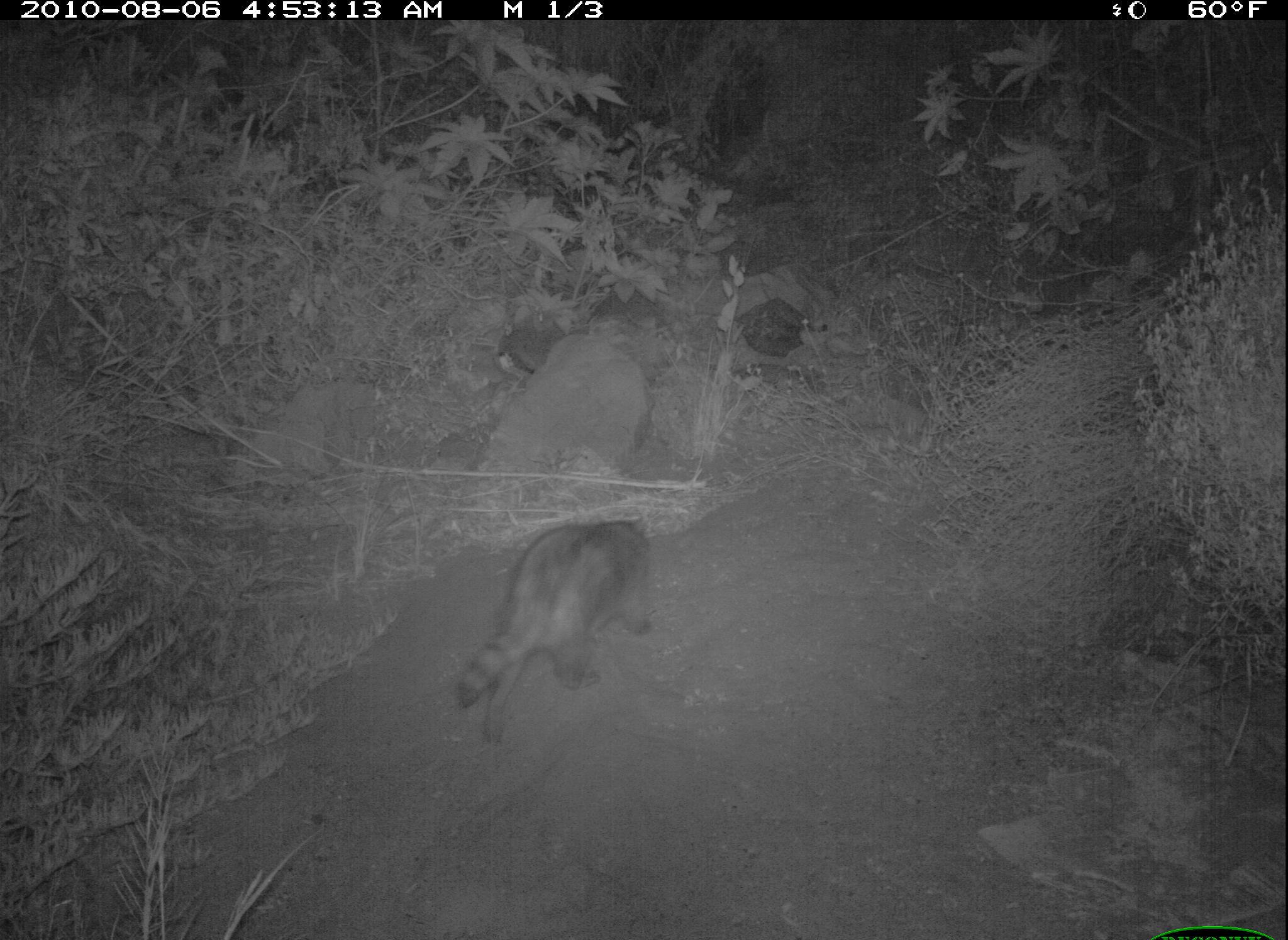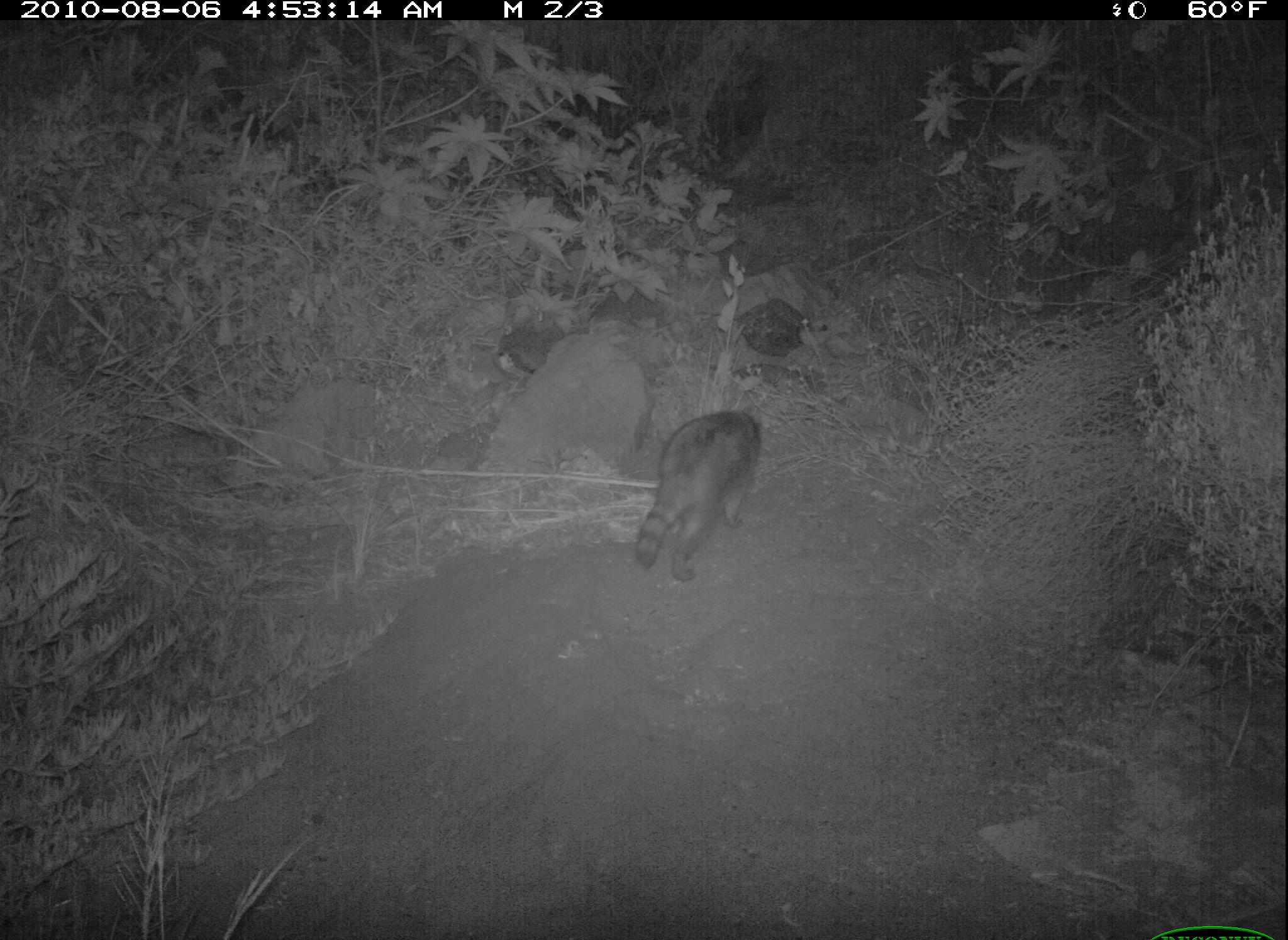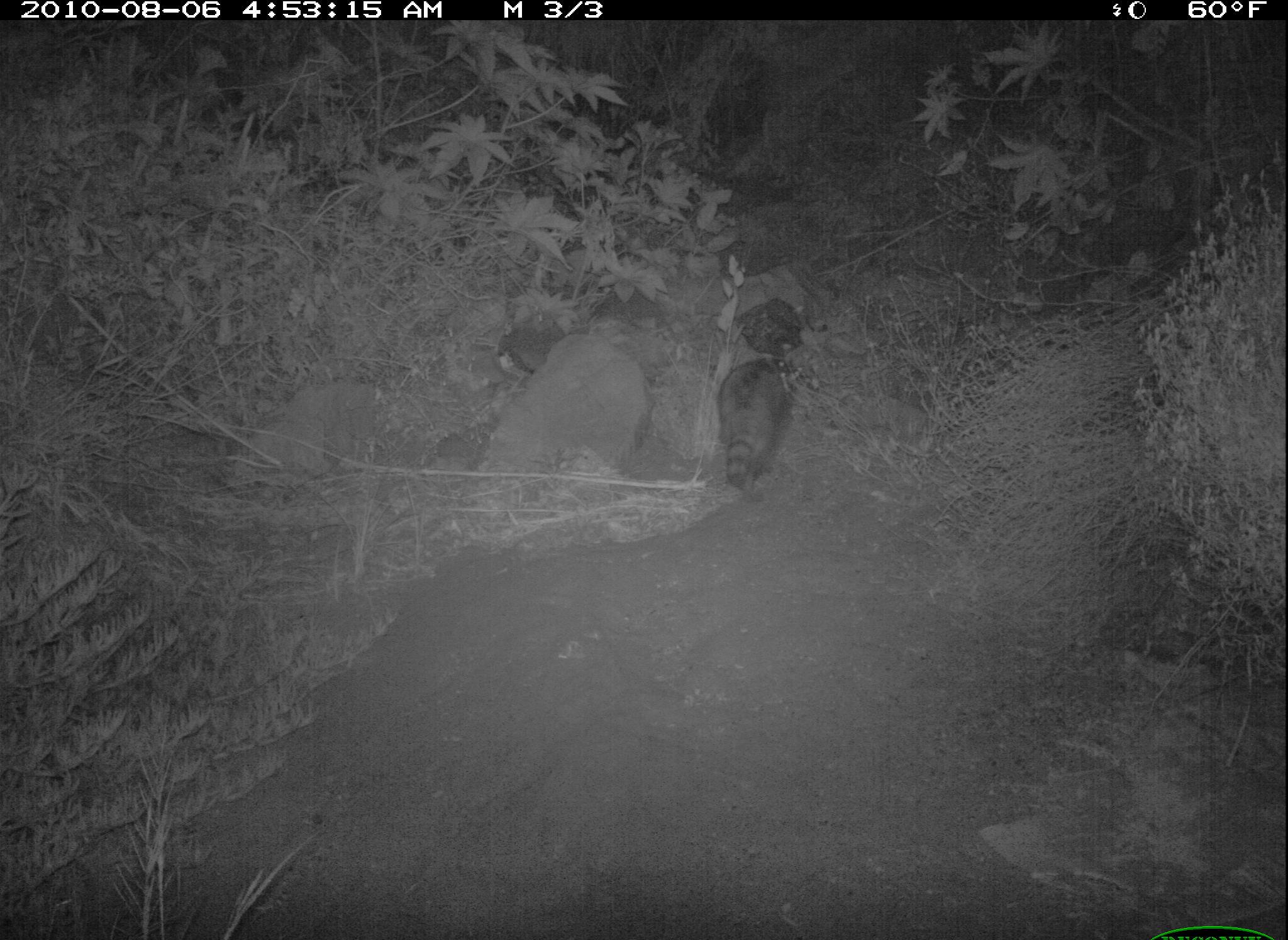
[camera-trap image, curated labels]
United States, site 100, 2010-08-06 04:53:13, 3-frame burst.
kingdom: Animalia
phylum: Chordata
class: Mammalia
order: Carnivora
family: Procyonidae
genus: Procyon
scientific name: Procyon lotor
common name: raccoon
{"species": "raccoon (Procyon lotor)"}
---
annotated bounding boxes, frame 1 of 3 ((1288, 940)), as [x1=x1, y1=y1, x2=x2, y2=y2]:
raccoon: [x1=446, y1=506, x2=673, y2=757]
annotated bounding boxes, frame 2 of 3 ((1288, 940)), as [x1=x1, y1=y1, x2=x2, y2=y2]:
raccoon: [x1=623, y1=403, x2=778, y2=594]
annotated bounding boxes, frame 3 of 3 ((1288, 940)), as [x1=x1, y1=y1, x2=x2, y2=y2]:
raccoon: [x1=710, y1=350, x2=799, y2=503]